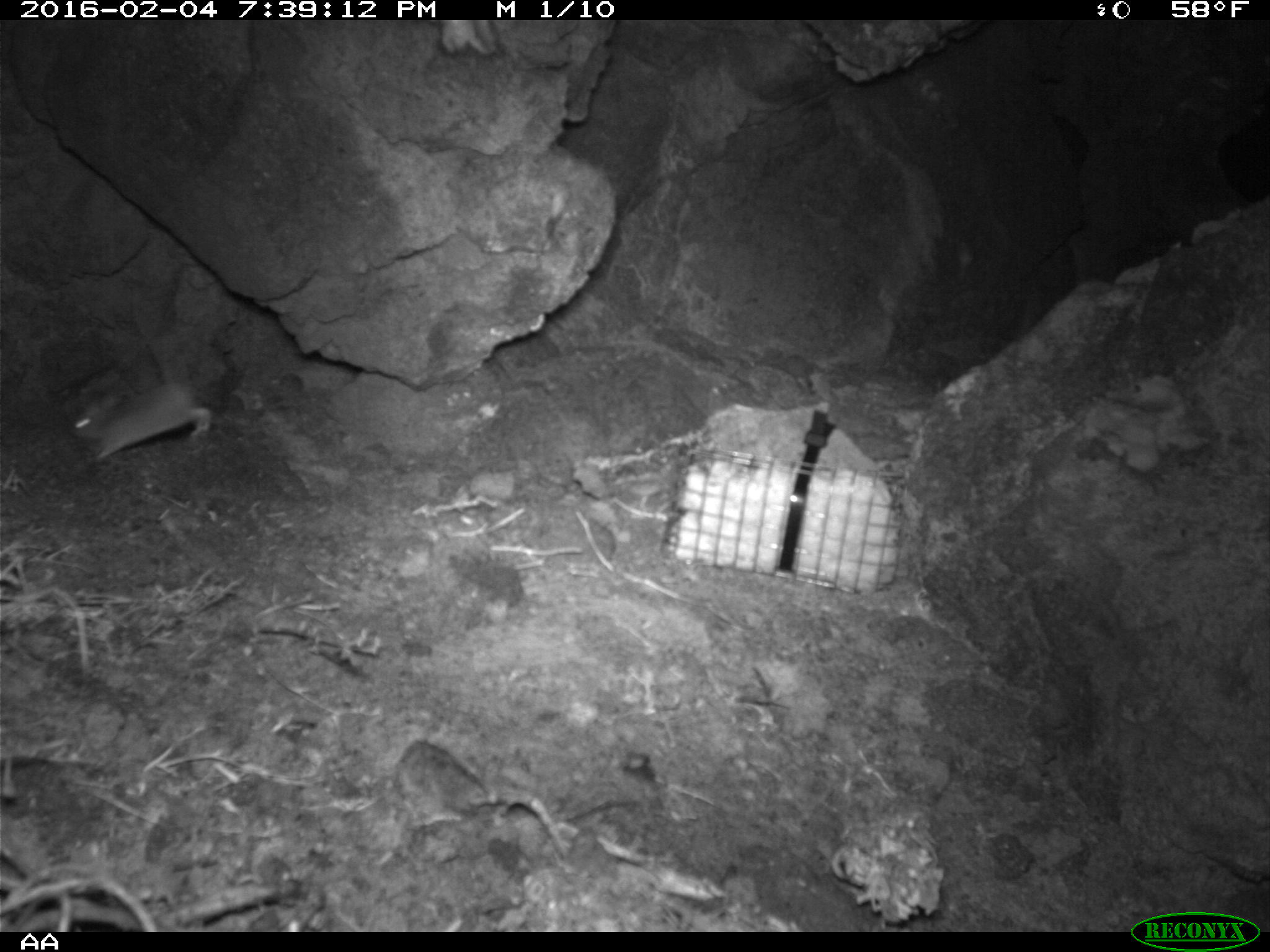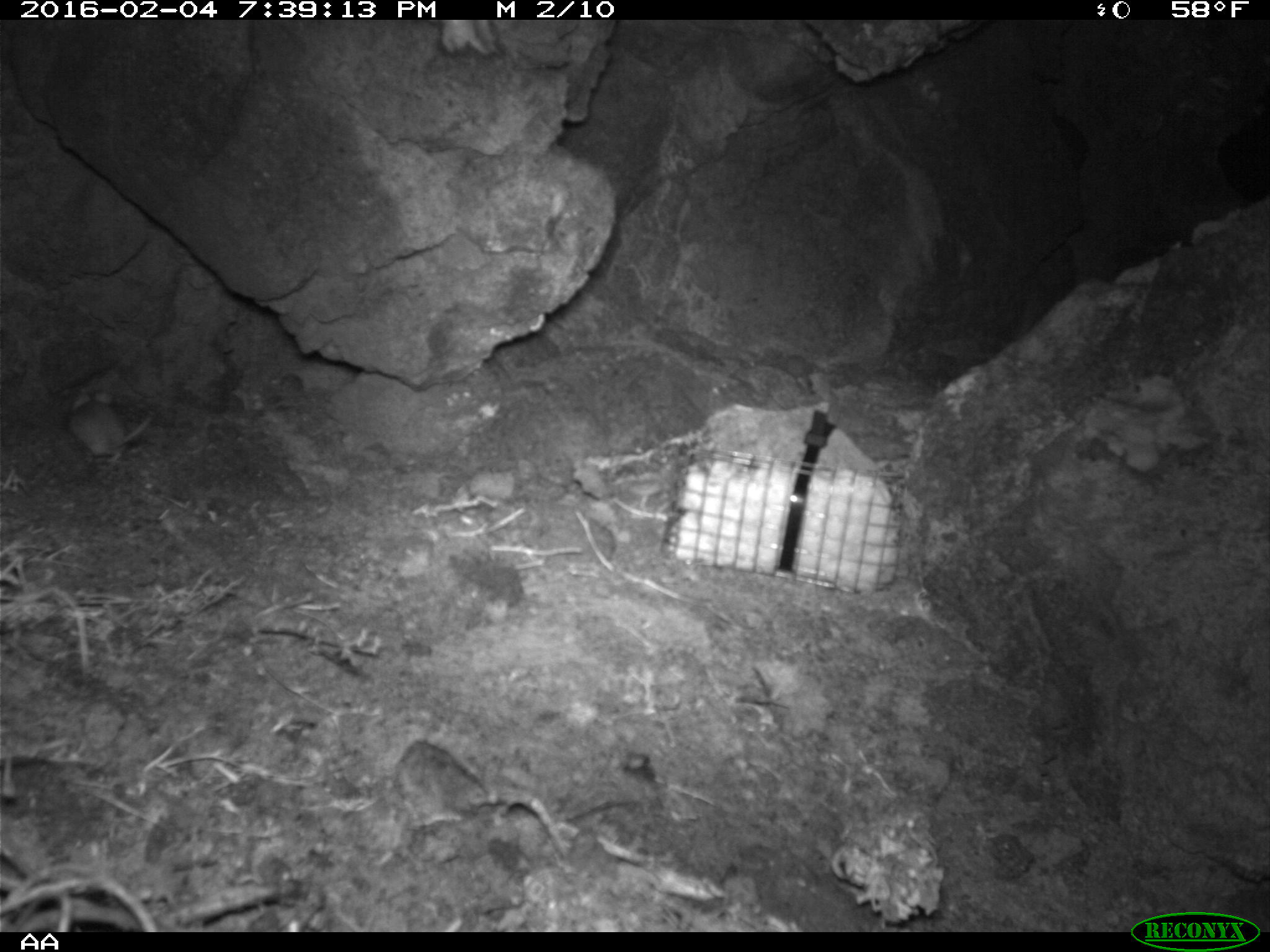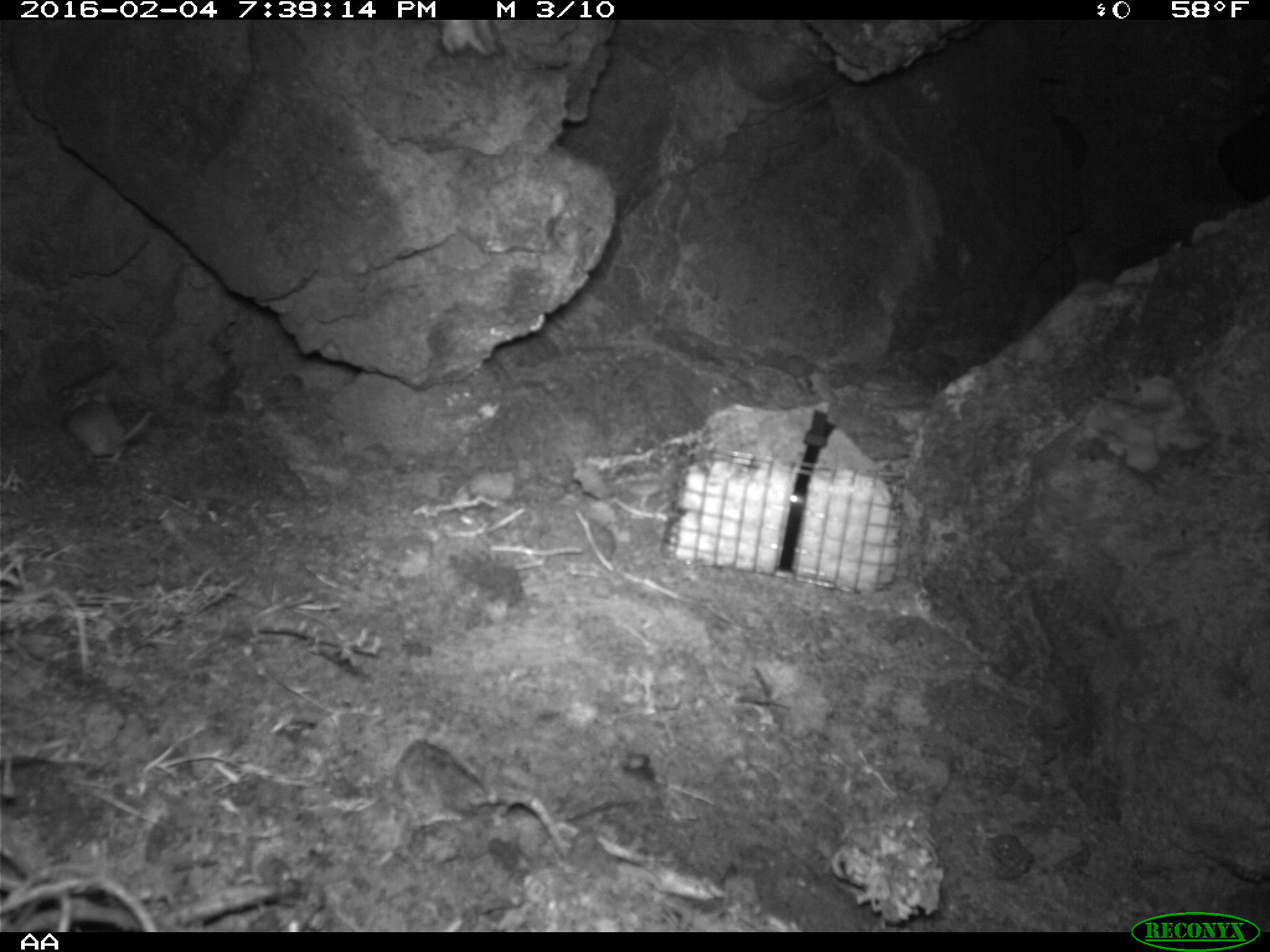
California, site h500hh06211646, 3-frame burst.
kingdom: Animalia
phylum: Chordata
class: Mammalia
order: Rodentia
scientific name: Rodentia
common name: rodent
Rodent (Rodentia).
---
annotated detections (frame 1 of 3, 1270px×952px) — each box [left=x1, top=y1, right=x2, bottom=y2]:
rodent: [left=72, top=340, right=212, bottom=462]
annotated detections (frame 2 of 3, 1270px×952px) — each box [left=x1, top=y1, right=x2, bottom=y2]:
rodent: [left=68, top=386, right=152, bottom=464]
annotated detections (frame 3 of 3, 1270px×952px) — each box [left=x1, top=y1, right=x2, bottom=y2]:
rodent: [left=67, top=392, right=151, bottom=462]